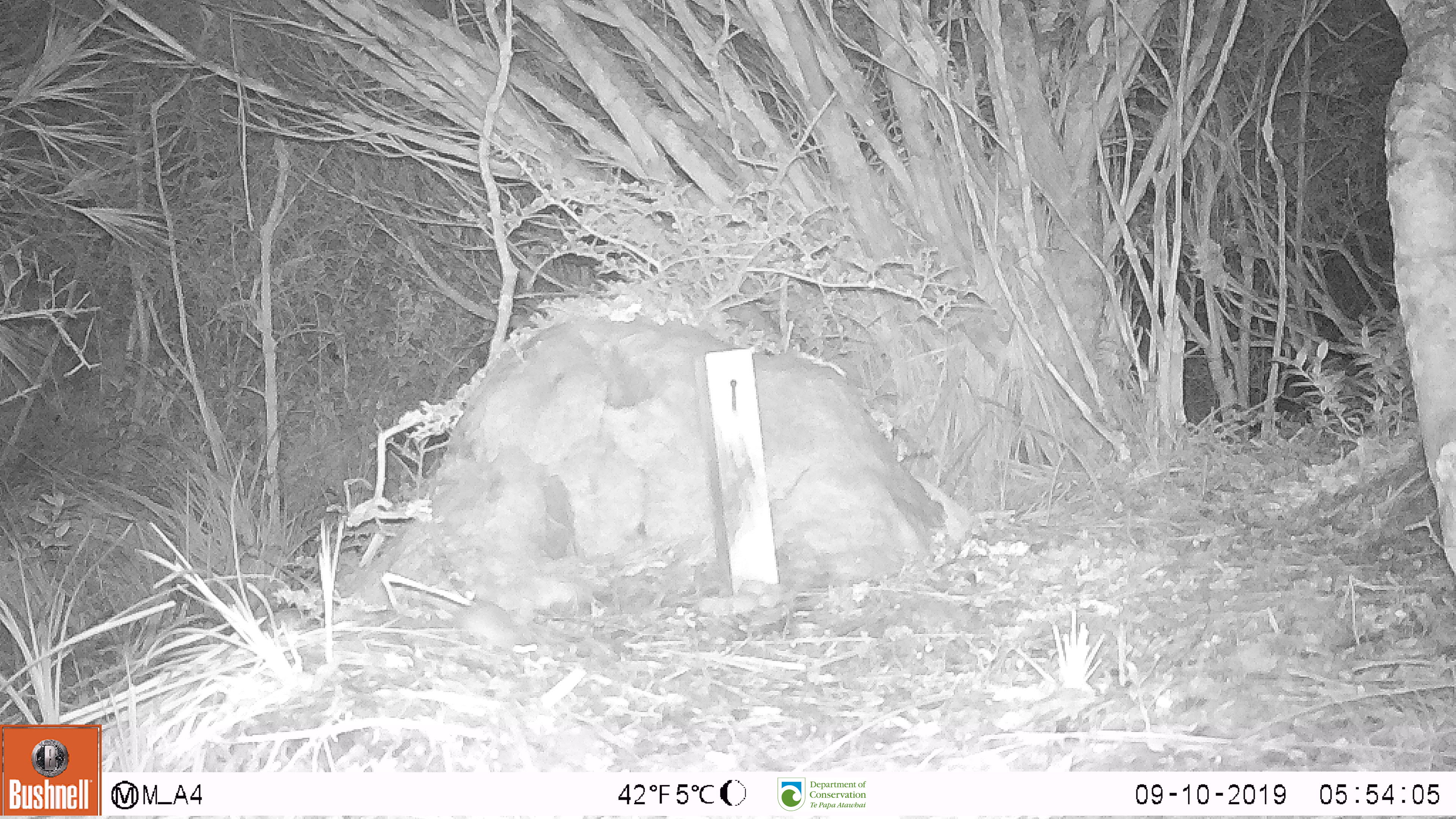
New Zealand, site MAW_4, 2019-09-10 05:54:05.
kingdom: Animalia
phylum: Chordata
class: Mammalia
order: Rodentia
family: Muridae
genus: Mus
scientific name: Mus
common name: mouse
Mouse (Mus).